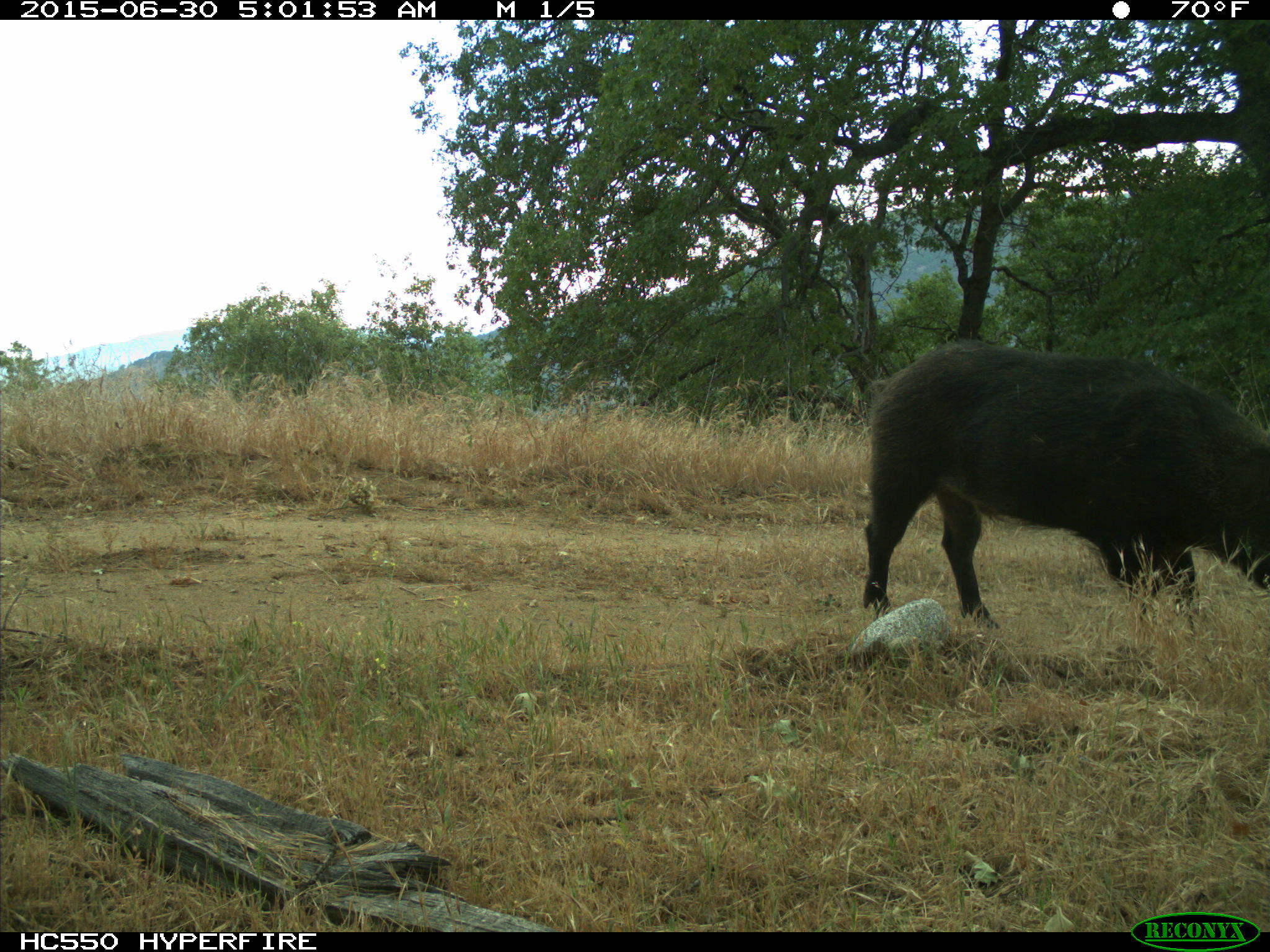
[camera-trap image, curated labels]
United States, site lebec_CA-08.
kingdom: Animalia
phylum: Chordata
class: Mammalia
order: Artiodactyla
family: Suidae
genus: Sus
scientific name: Sus scrofa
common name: wild boar